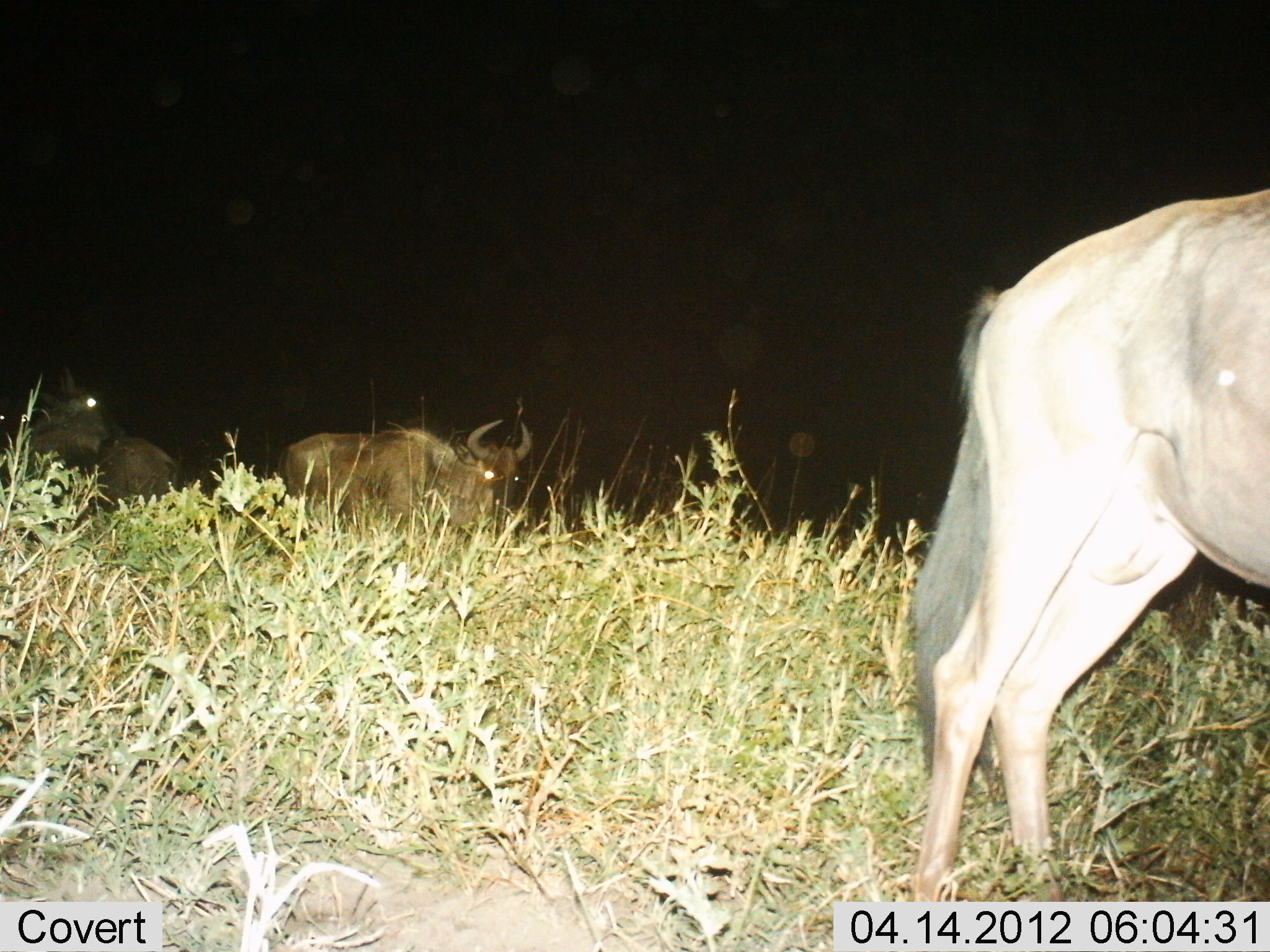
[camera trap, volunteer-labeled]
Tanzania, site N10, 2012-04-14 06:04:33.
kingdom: Animalia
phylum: Chordata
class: Mammalia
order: Artiodactyla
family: Bovidae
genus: Connochaetes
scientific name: Connochaetes taurinus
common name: blue wildebeest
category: wildebeest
Wildebeest (blue wildebeest) (Connochaetes taurinus), count 3. Behavior (volunteer vote fractions): standing 96%, resting 22%, moving 7%, interacting 0%. Young present (vote fraction): 0%. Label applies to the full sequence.